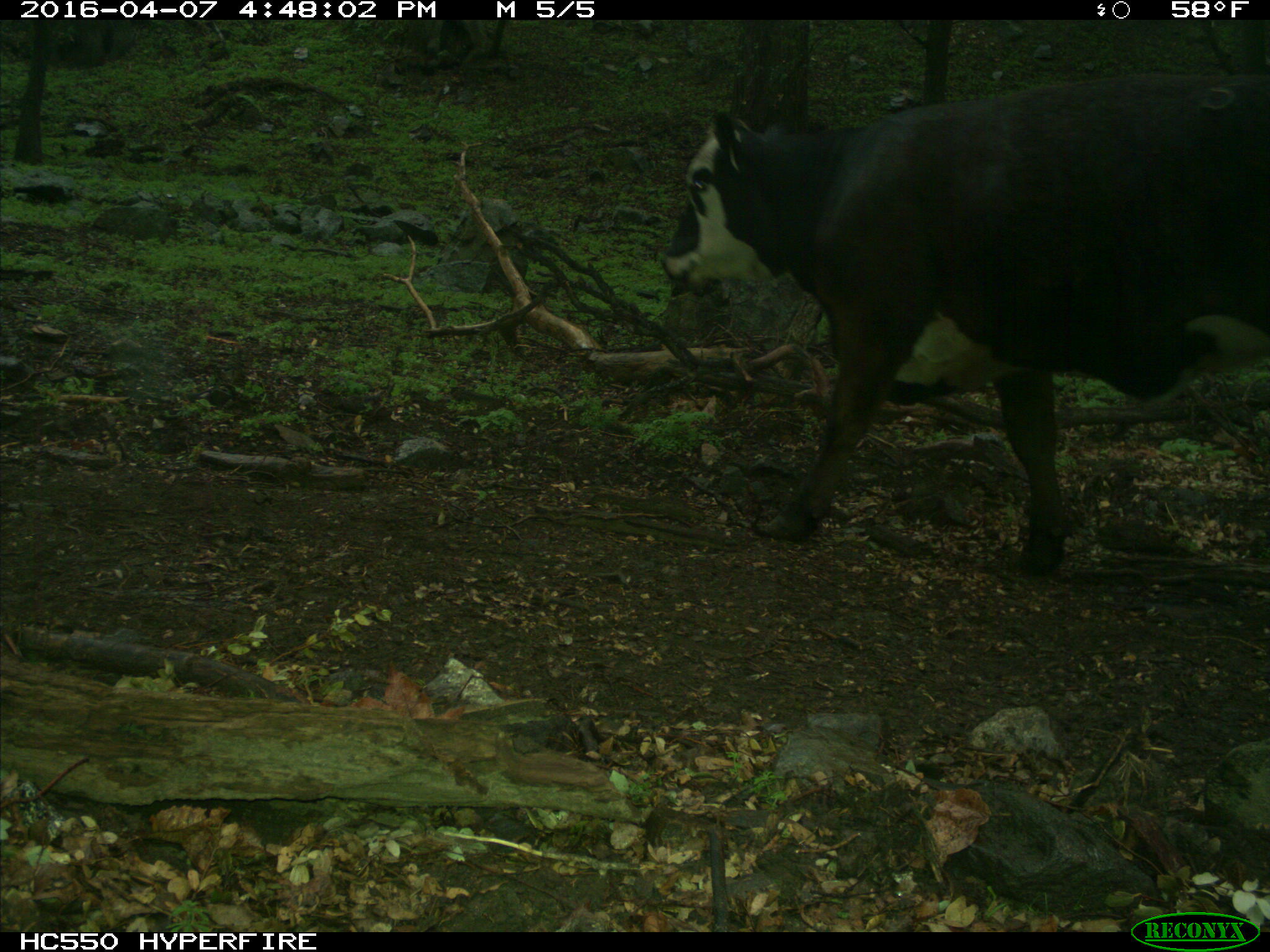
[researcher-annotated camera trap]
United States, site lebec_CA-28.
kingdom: Animalia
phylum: Chordata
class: Mammalia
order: Artiodactyla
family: Bovidae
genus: Bos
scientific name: Bos taurus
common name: domestic cow